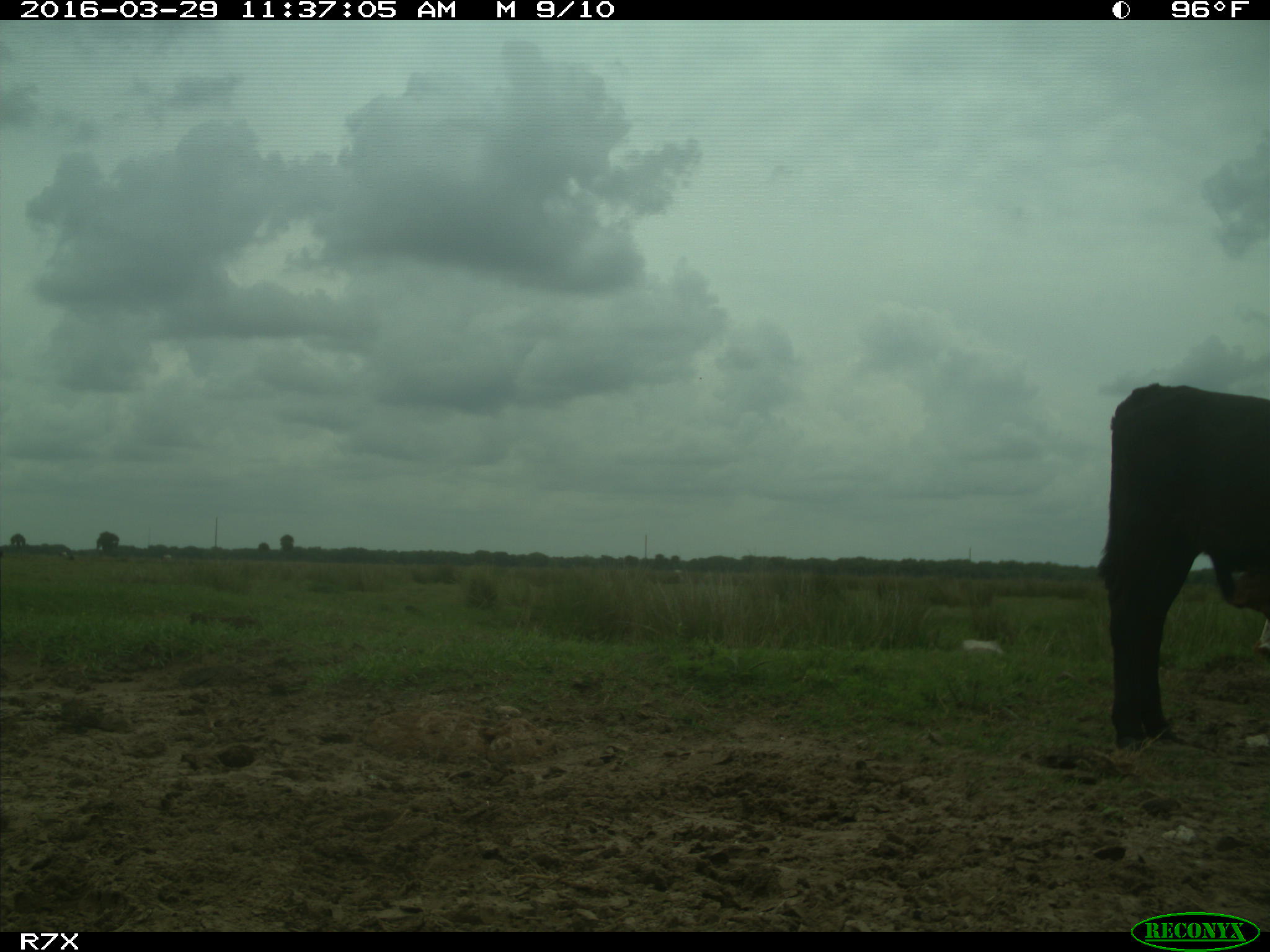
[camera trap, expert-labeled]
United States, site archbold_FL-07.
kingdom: Animalia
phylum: Chordata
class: Mammalia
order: Artiodactyla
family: Bovidae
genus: Bos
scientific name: Bos taurus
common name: domestic cow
Bos taurus (domestic cow).